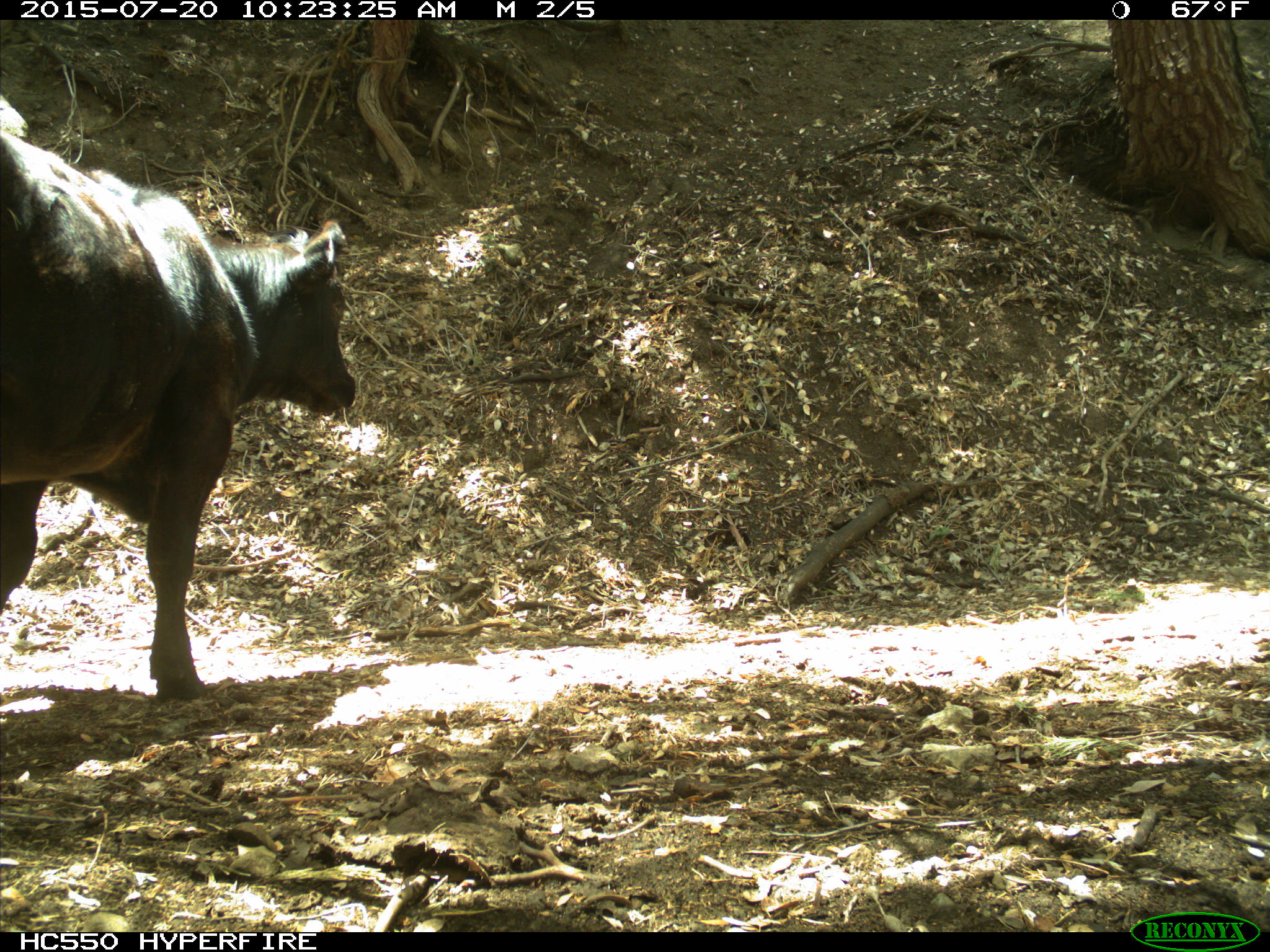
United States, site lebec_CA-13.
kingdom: Animalia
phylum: Chordata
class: Mammalia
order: Artiodactyla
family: Bovidae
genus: Bos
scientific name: Bos taurus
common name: domestic cow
Bos taurus (domestic cow).